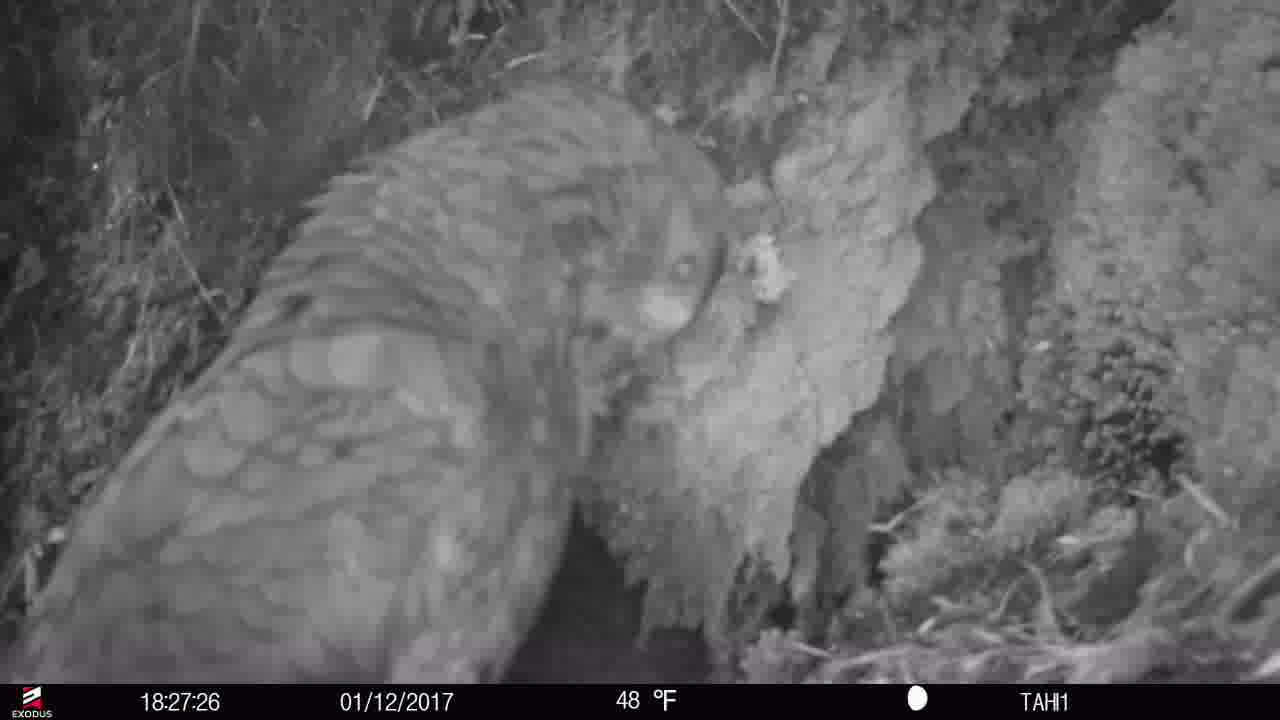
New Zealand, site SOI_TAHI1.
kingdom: Animalia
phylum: Chordata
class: Aves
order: Psittaciformes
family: Strigopidae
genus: Nestor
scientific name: Nestor notabilis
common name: kea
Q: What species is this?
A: Kea (Nestor notabilis).